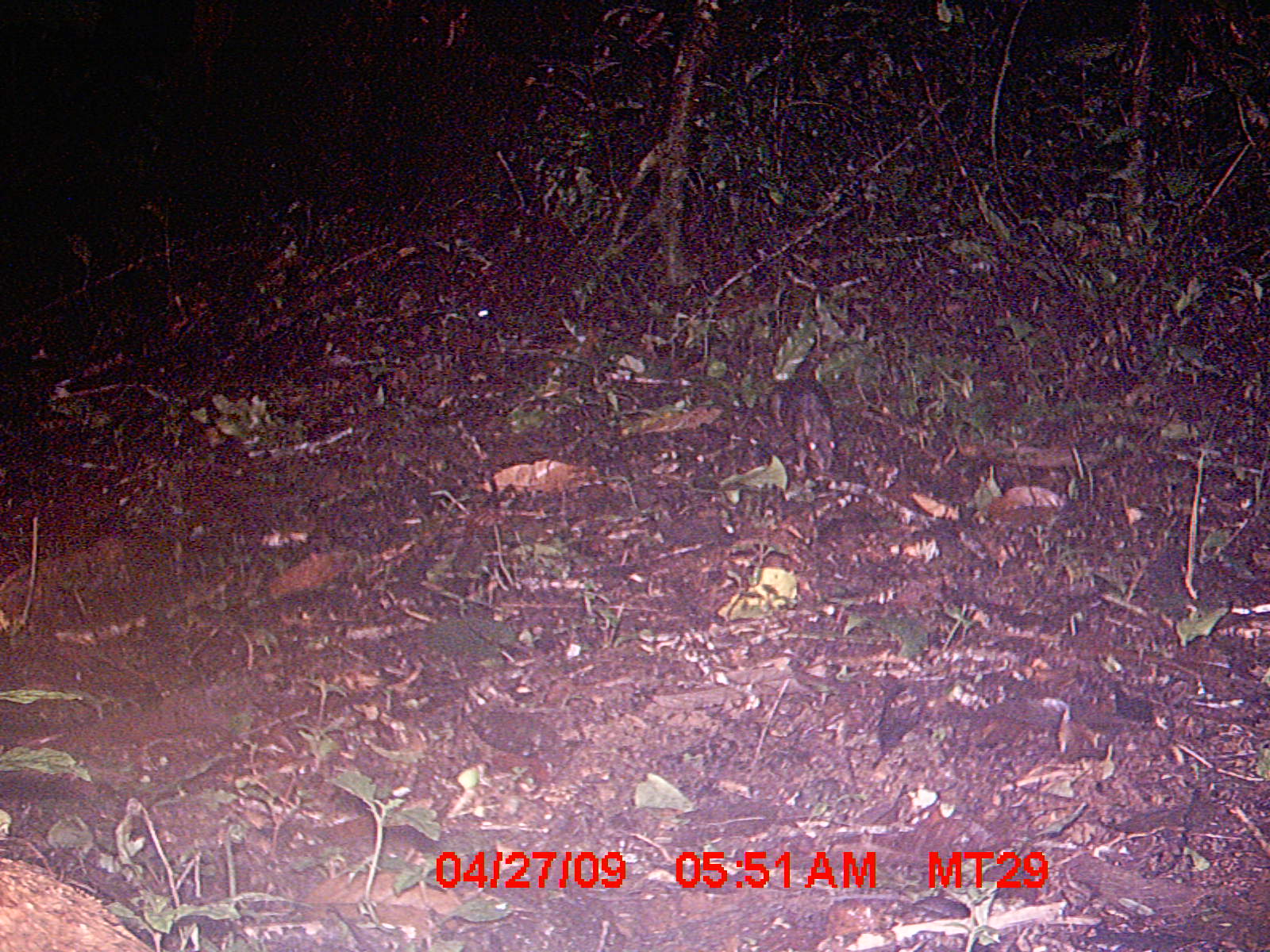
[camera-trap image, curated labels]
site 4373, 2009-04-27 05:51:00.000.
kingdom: Animalia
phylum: Chordata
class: Mammalia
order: Rodentia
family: Muridae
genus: Rattus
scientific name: Rattus rattus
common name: black rat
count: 1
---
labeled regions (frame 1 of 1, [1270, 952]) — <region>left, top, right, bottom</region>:
rattus rattus: <region>768, 344, 839, 478</region>